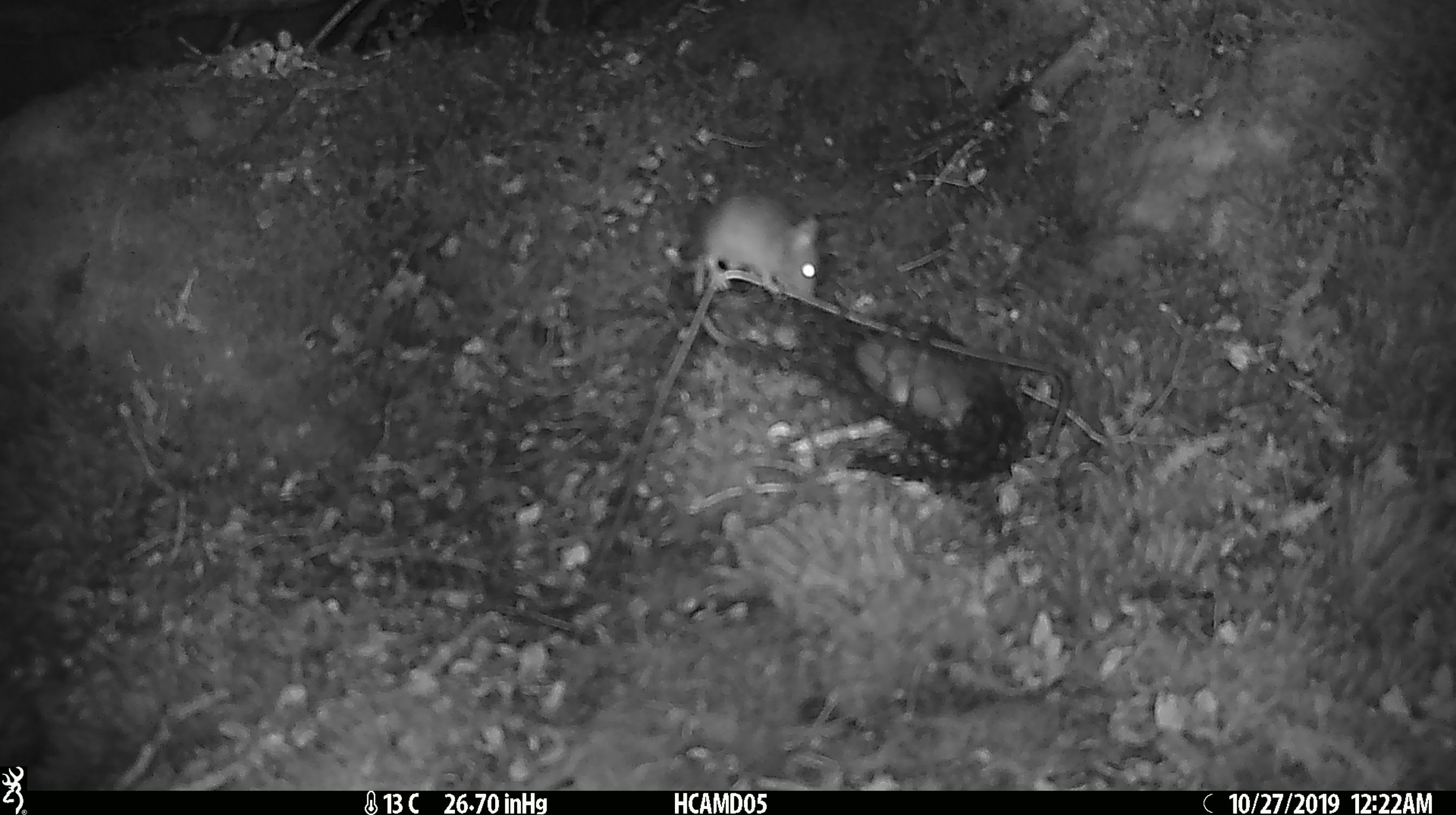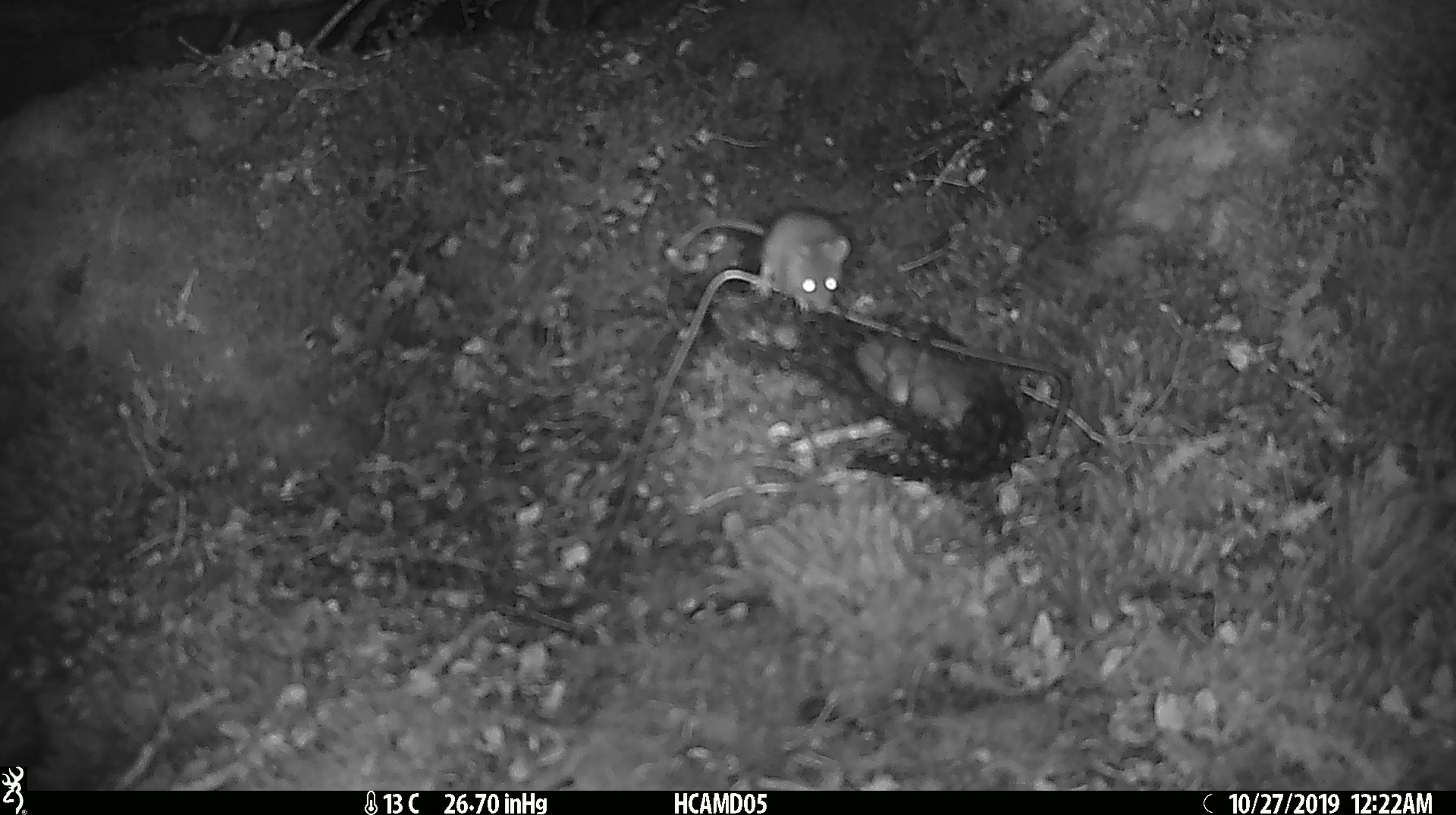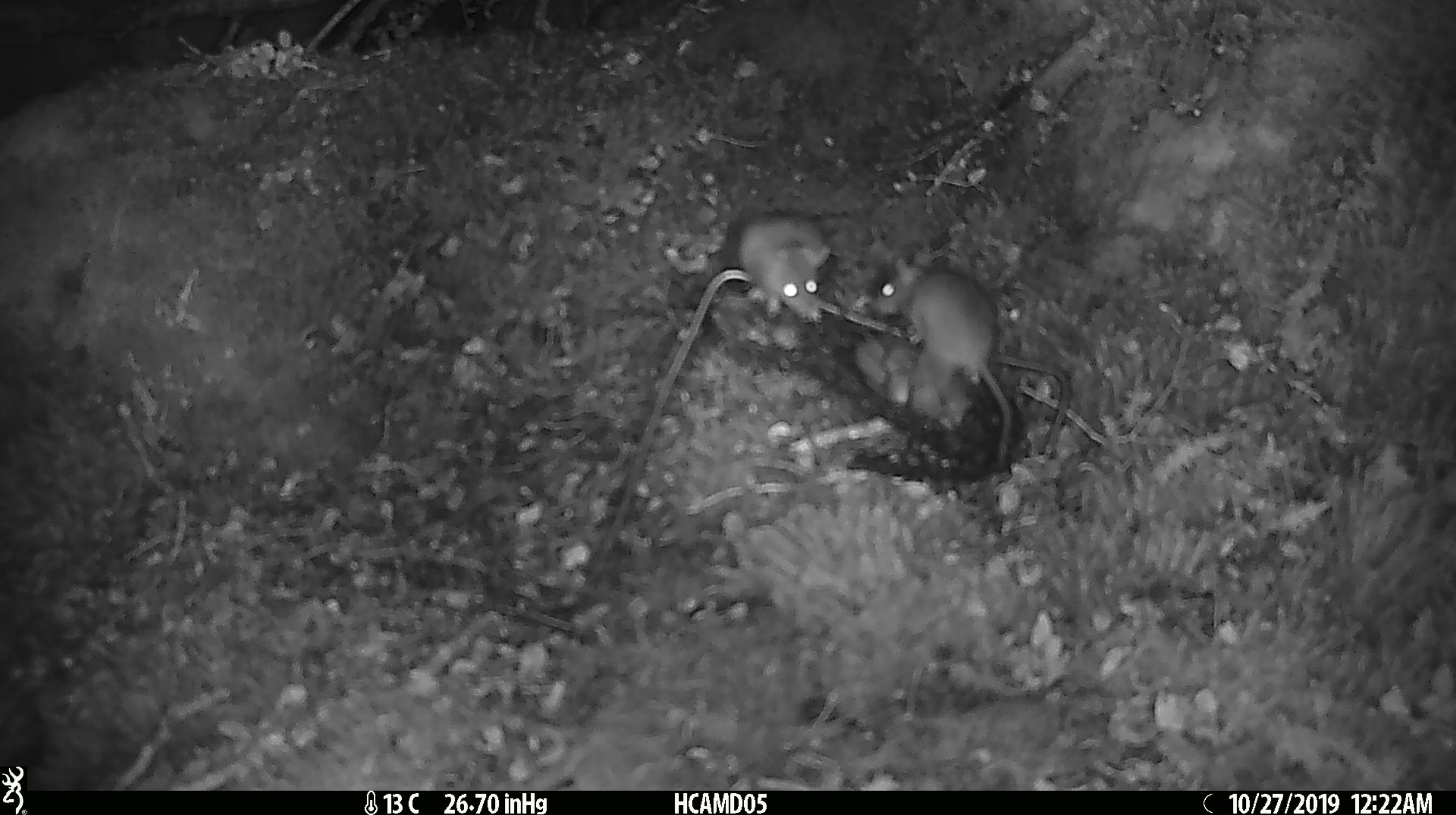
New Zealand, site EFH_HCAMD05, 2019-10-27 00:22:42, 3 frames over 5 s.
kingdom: Animalia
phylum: Chordata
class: Mammalia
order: Rodentia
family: Muridae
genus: Mus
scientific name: Mus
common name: mouse